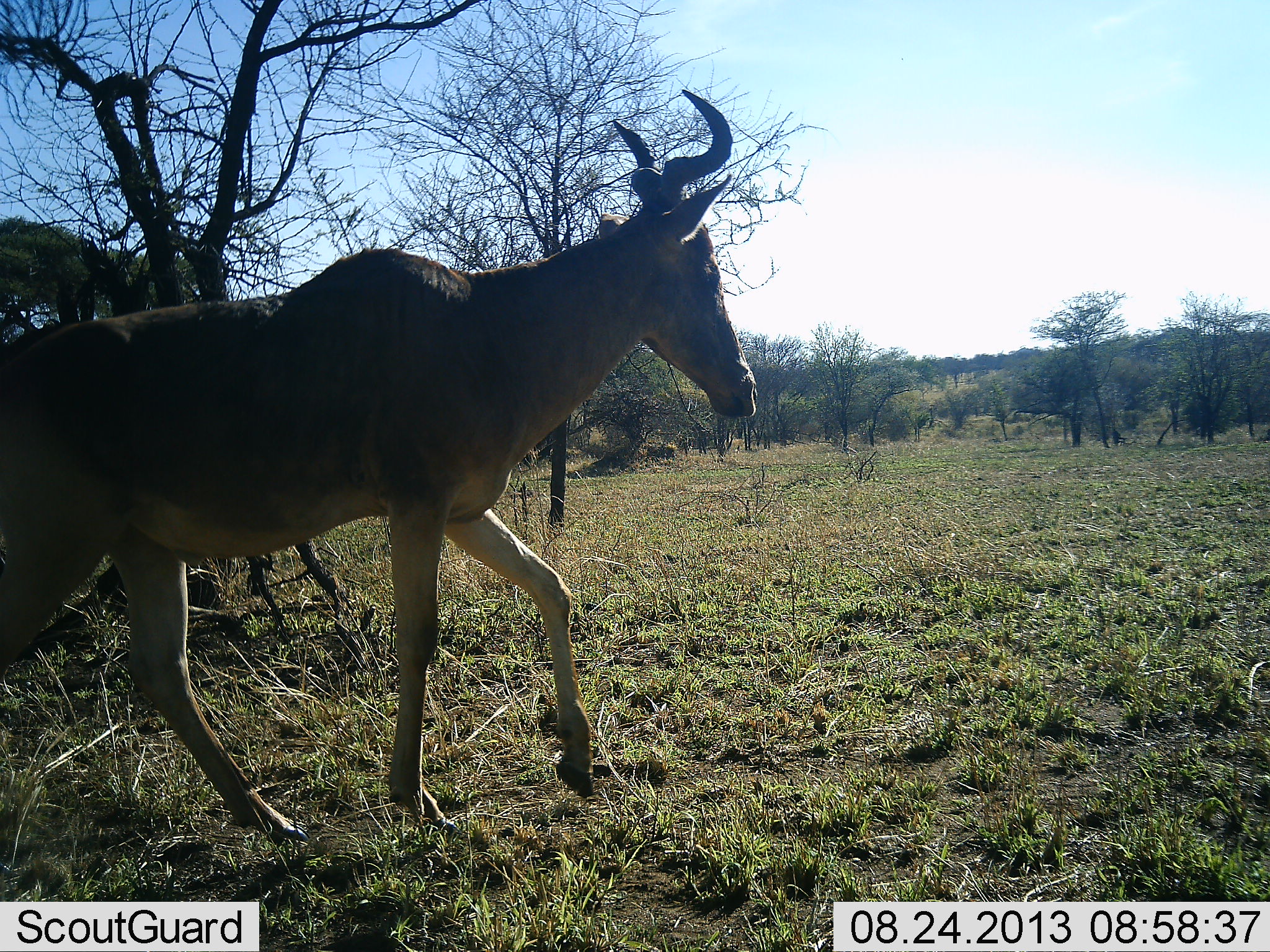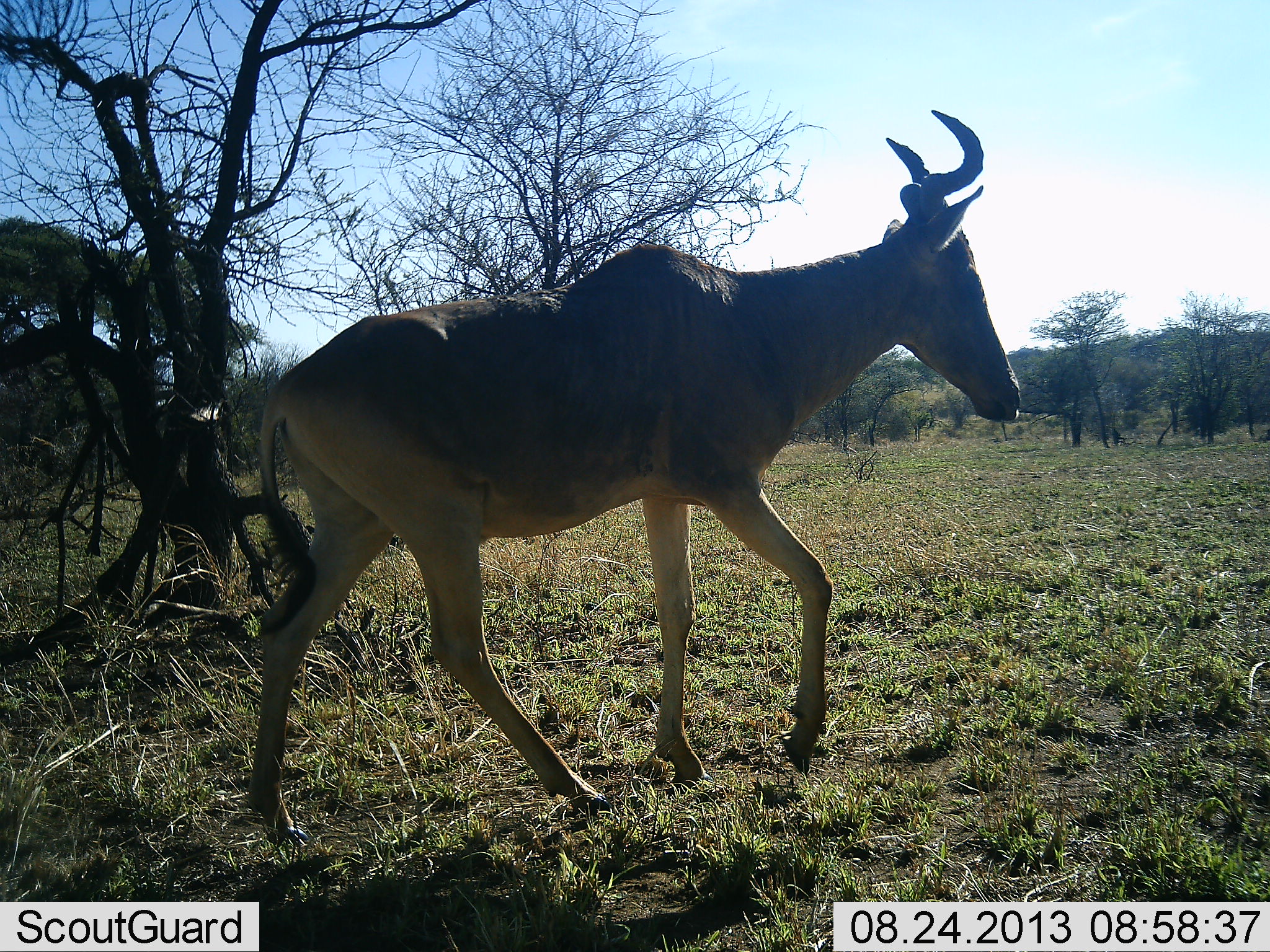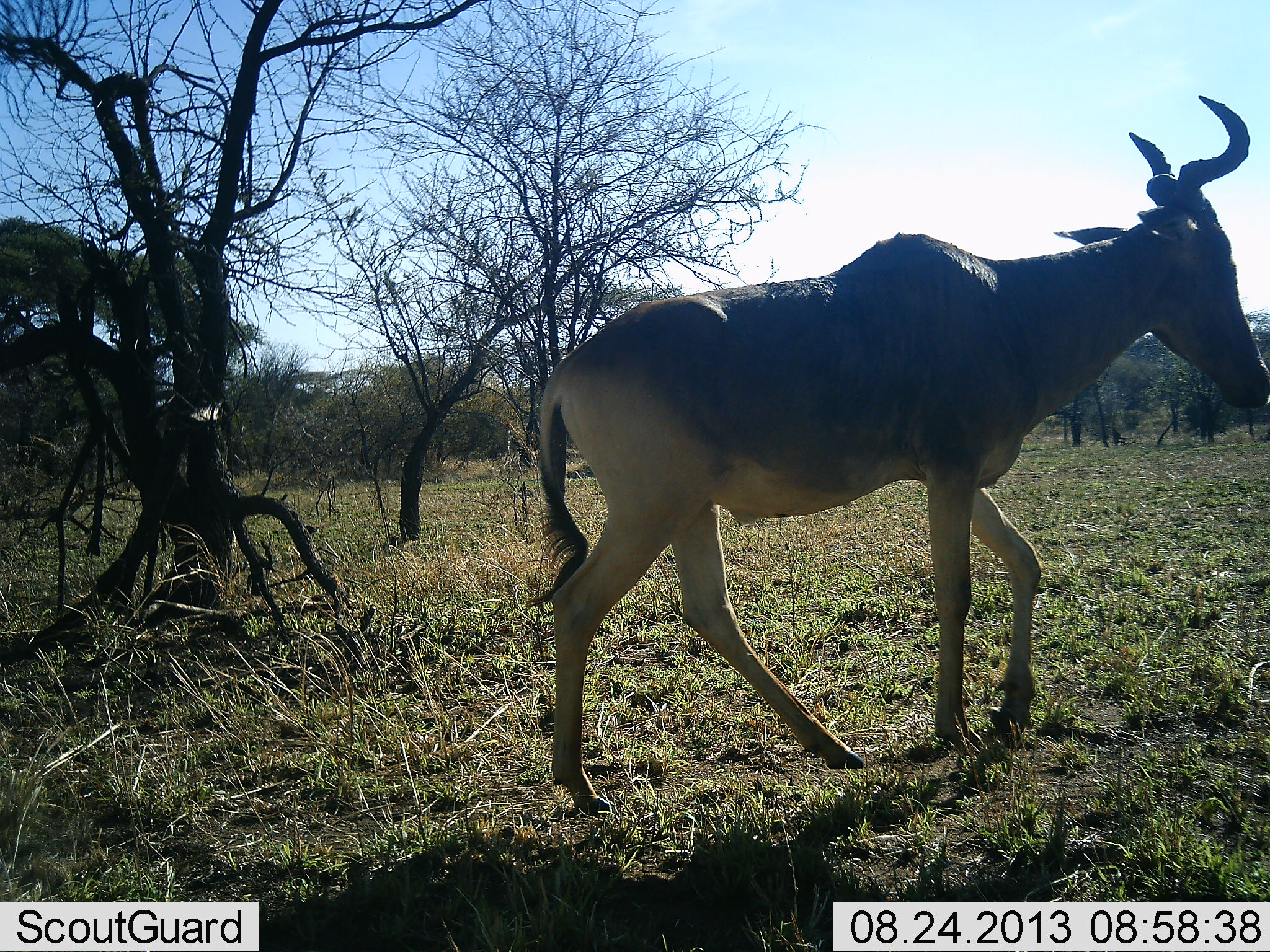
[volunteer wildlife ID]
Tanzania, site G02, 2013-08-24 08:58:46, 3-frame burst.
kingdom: Animalia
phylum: Chordata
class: Mammalia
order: Artiodactyla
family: Bovidae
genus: Alcelaphus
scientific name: Alcelaphus buselaphus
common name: hartebeest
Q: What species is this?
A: Hartebeest (Alcelaphus buselaphus).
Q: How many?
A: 1.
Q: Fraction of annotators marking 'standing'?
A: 10%.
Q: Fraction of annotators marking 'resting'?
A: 0%.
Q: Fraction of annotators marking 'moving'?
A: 100%.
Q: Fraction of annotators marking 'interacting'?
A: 0%.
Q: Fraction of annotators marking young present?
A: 0%.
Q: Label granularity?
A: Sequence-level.